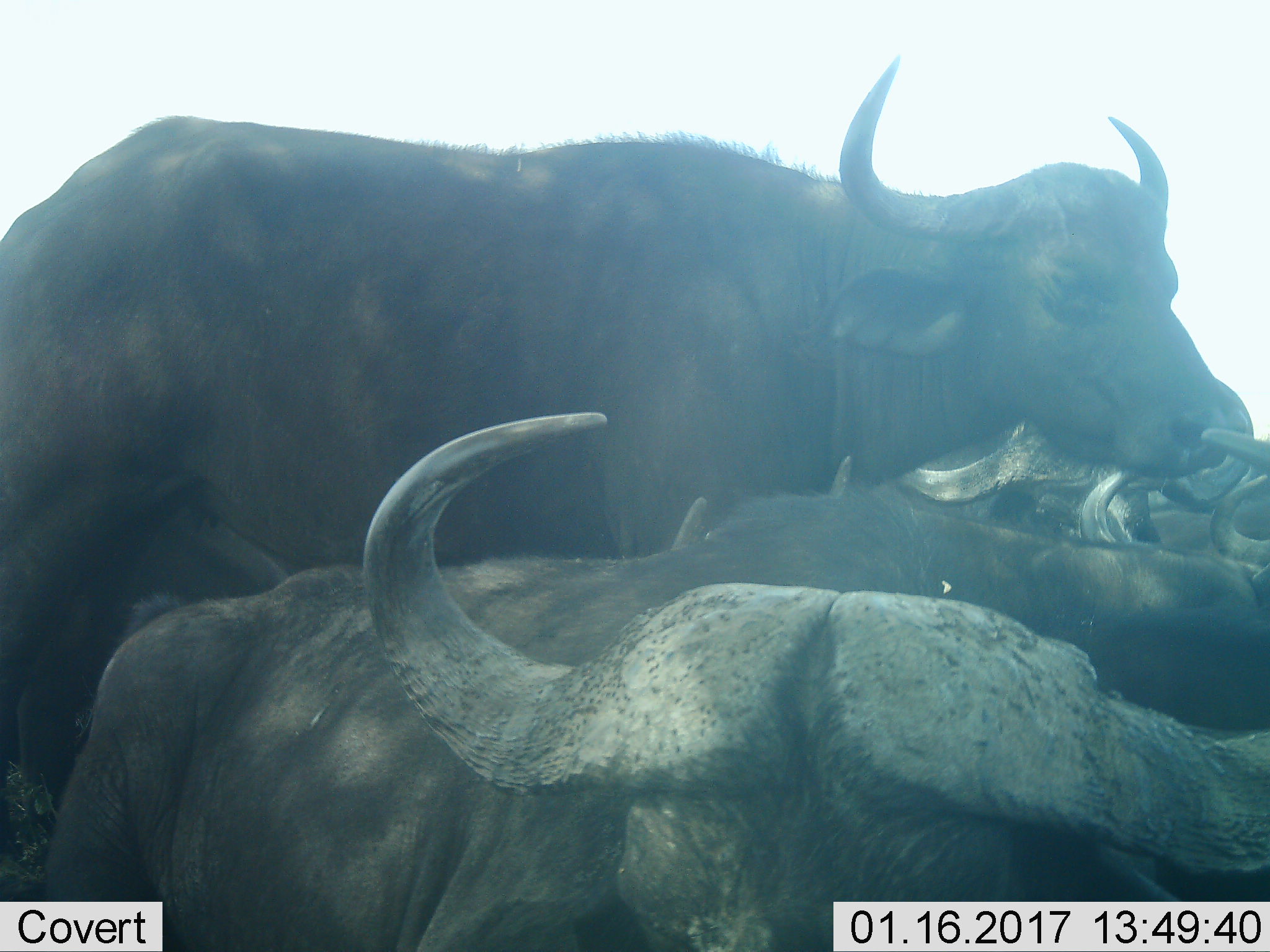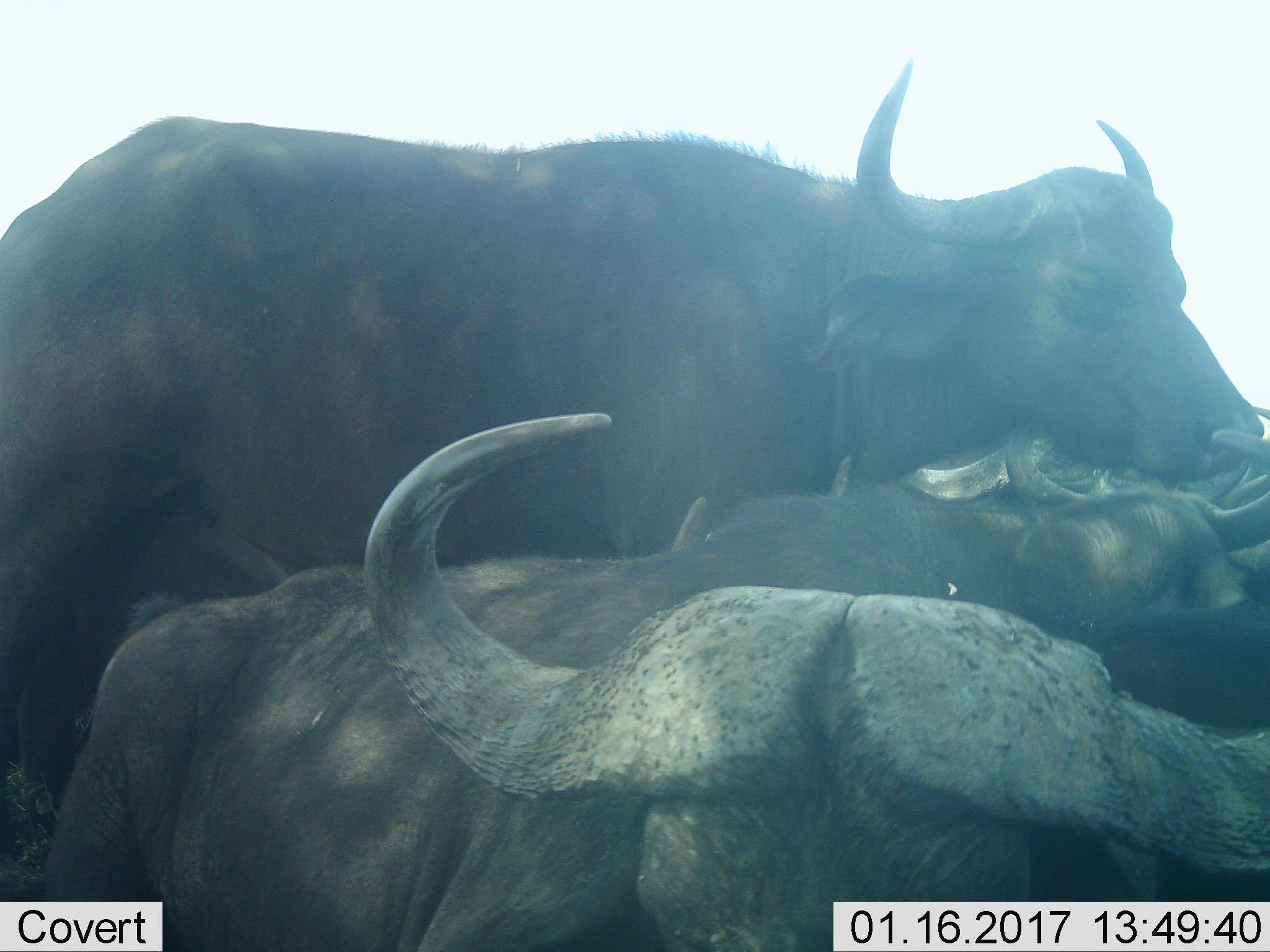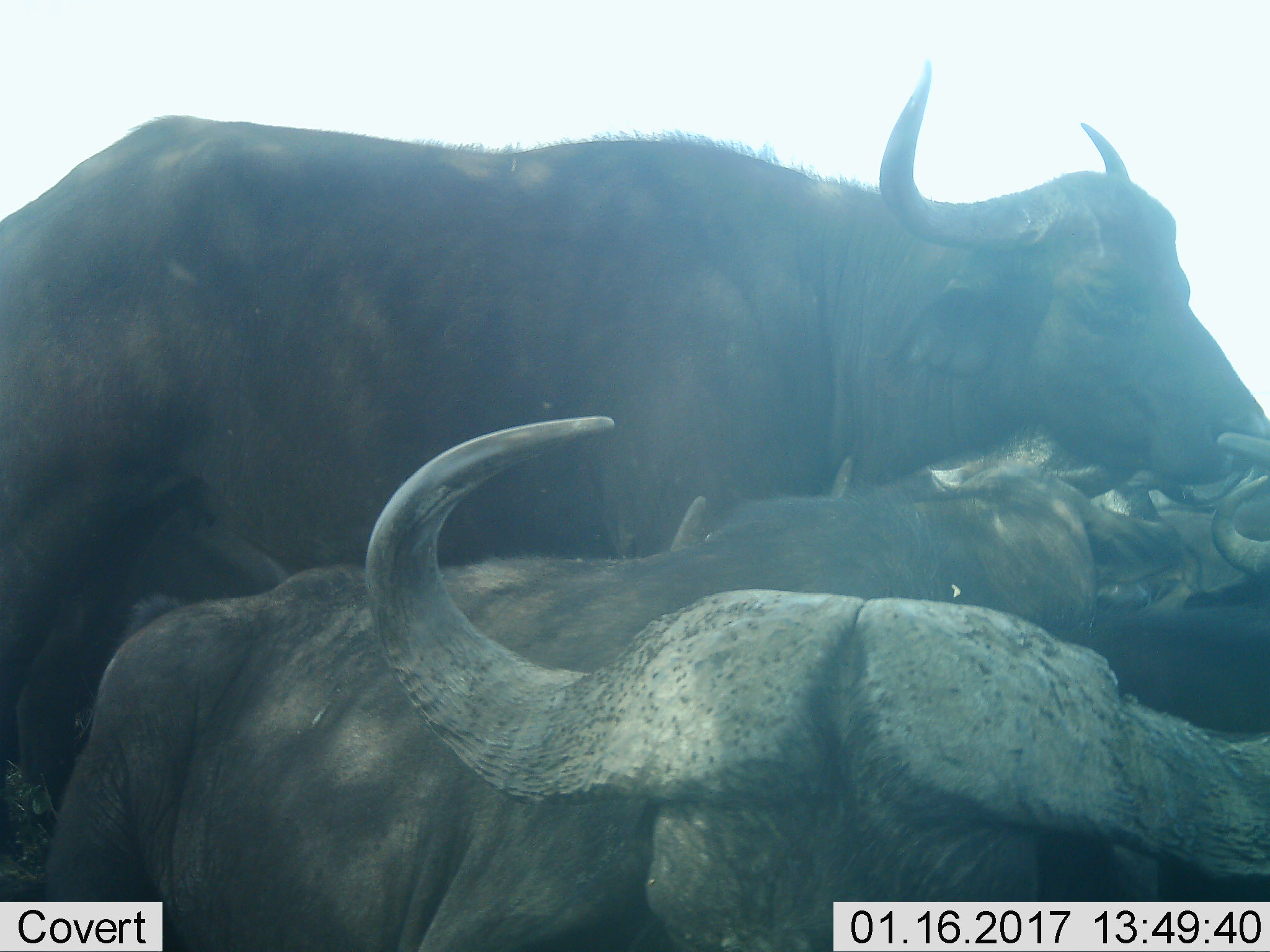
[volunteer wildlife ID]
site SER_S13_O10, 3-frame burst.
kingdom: Animalia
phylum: Chordata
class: Mammalia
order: Artiodactyla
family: Bovidae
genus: Syncerus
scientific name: Syncerus caffer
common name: african buffalo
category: buffalo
Buffalo (african buffalo) (Syncerus caffer), count 5. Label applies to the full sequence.